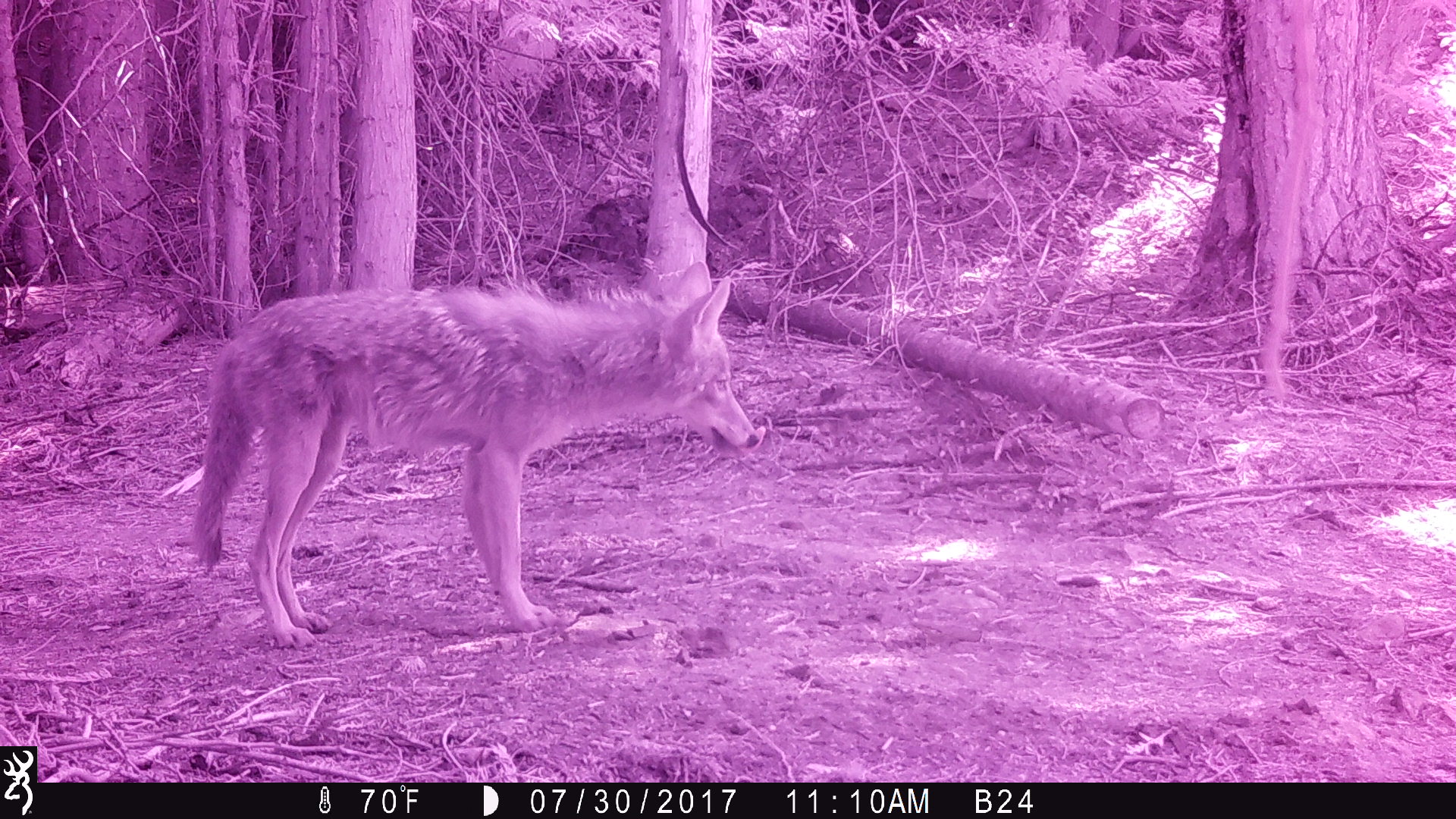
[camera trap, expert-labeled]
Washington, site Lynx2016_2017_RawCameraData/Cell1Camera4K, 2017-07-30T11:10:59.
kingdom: Animalia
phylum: Chordata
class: Mammalia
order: Carnivora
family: Canidae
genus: Canis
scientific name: Canis latrans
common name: coyote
Canis latrans (coyote). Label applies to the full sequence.